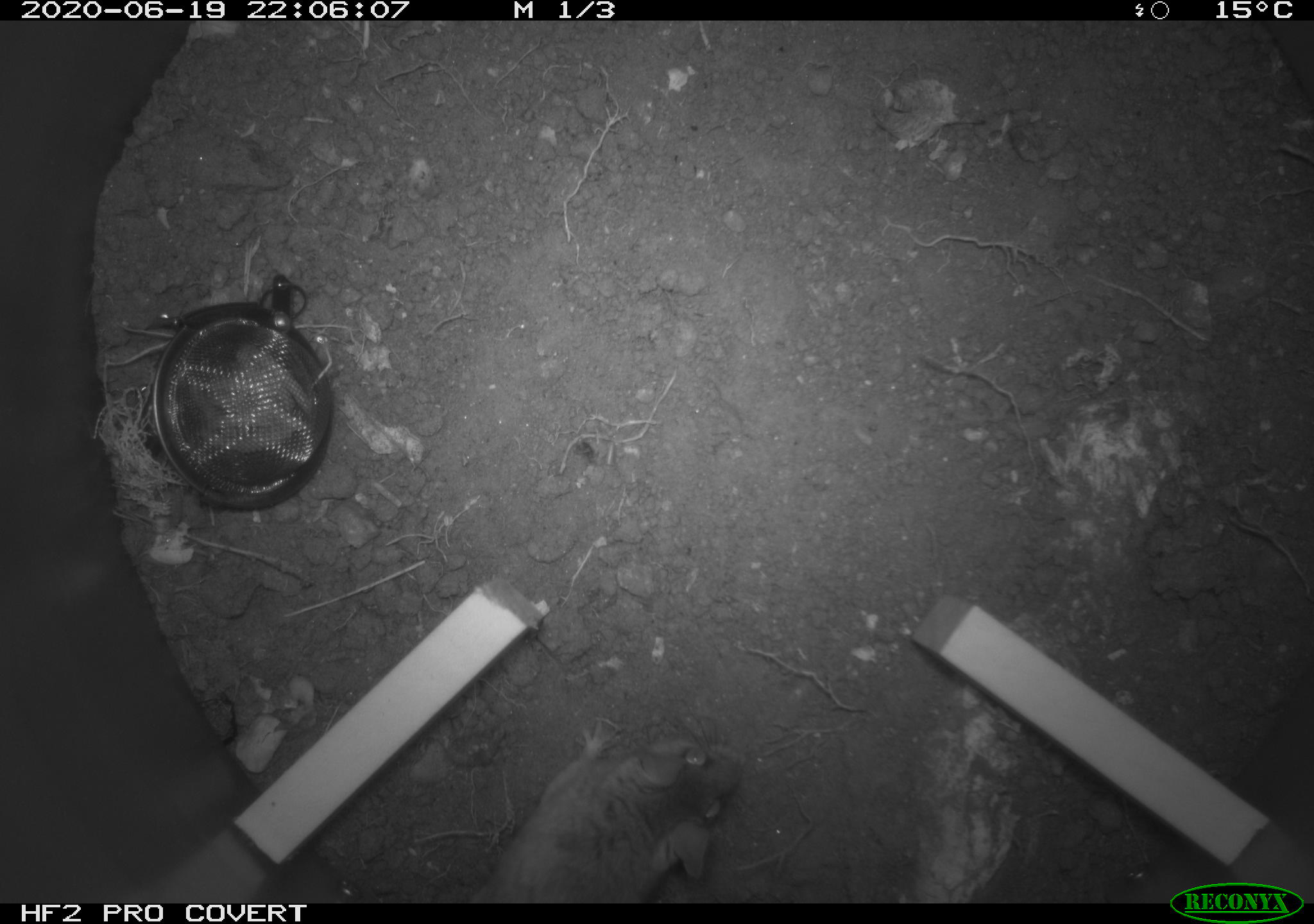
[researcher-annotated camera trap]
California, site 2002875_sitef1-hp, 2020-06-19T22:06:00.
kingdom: Animalia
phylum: Chordata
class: Mammalia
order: Rodentia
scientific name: Rodentia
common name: mouse species